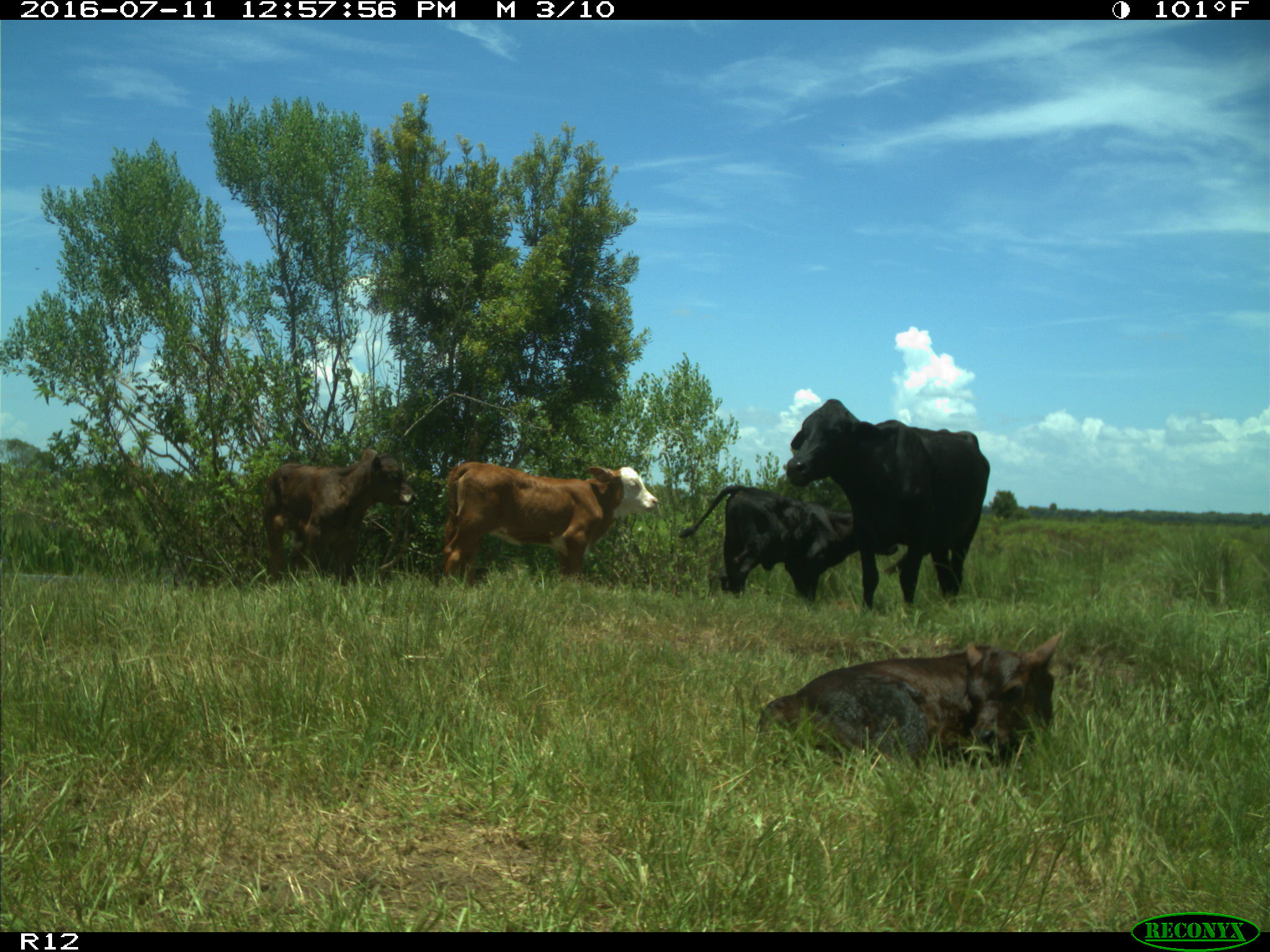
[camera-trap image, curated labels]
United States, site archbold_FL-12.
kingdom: Animalia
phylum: Chordata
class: Mammalia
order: Artiodactyla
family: Bovidae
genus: Bos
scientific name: Bos taurus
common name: domestic cow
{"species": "Bos taurus (domestic cow)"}